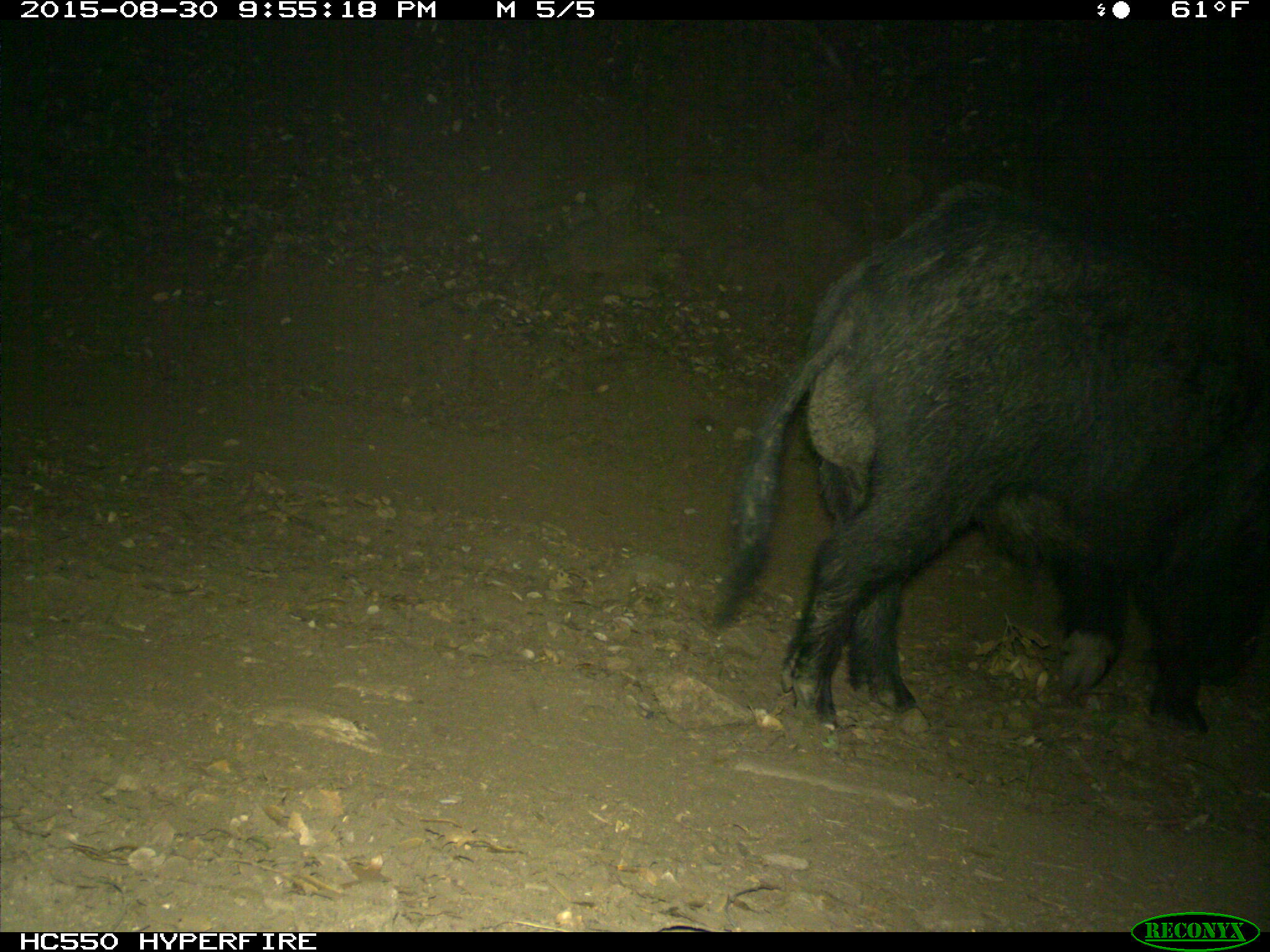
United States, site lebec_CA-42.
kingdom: Animalia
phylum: Chordata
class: Mammalia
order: Artiodactyla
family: Suidae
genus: Sus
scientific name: Sus scrofa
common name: wild boar